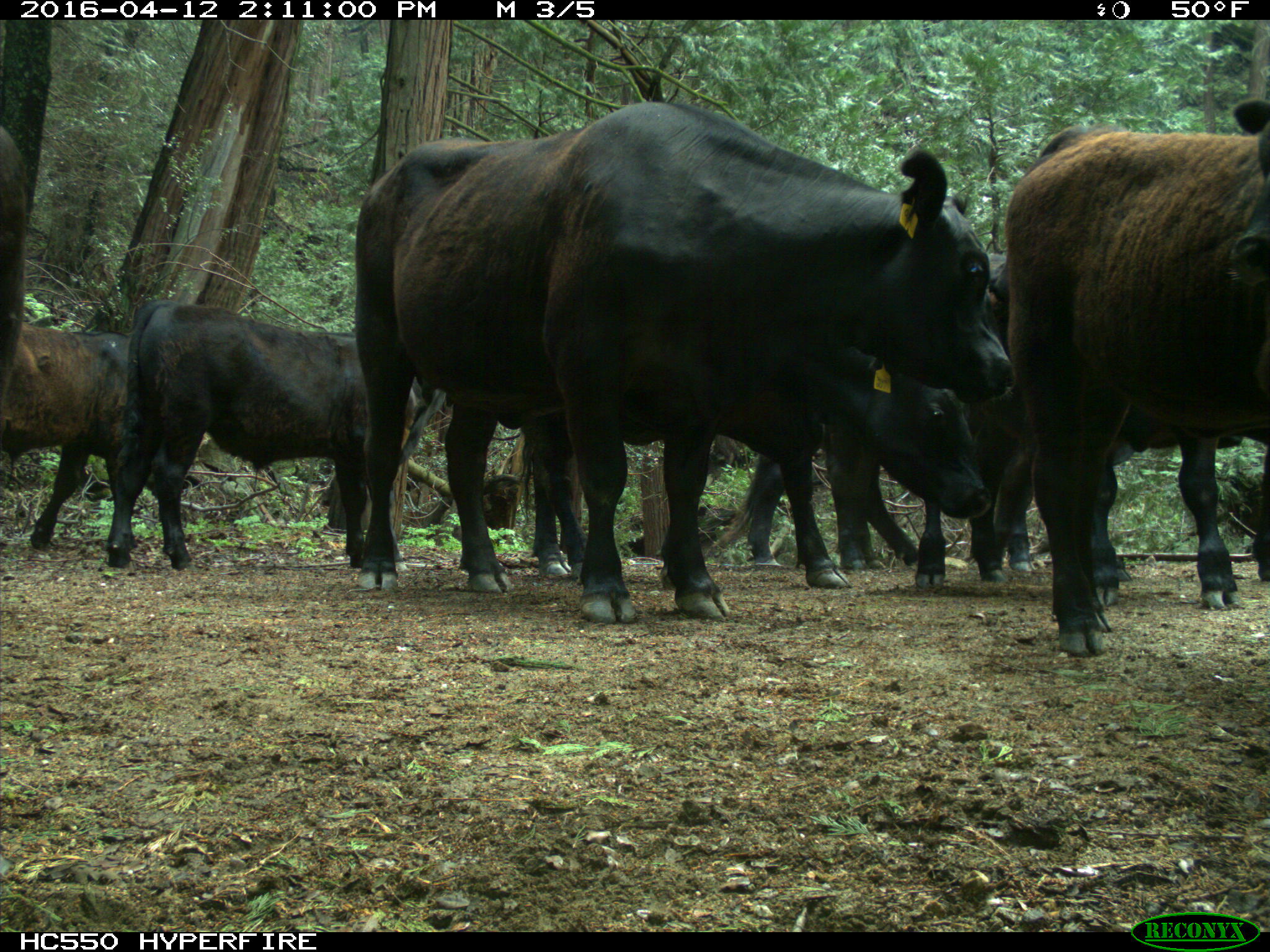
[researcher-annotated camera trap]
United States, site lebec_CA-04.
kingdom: Animalia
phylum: Chordata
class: Mammalia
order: Artiodactyla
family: Bovidae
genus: Bos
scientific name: Bos taurus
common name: domestic cow